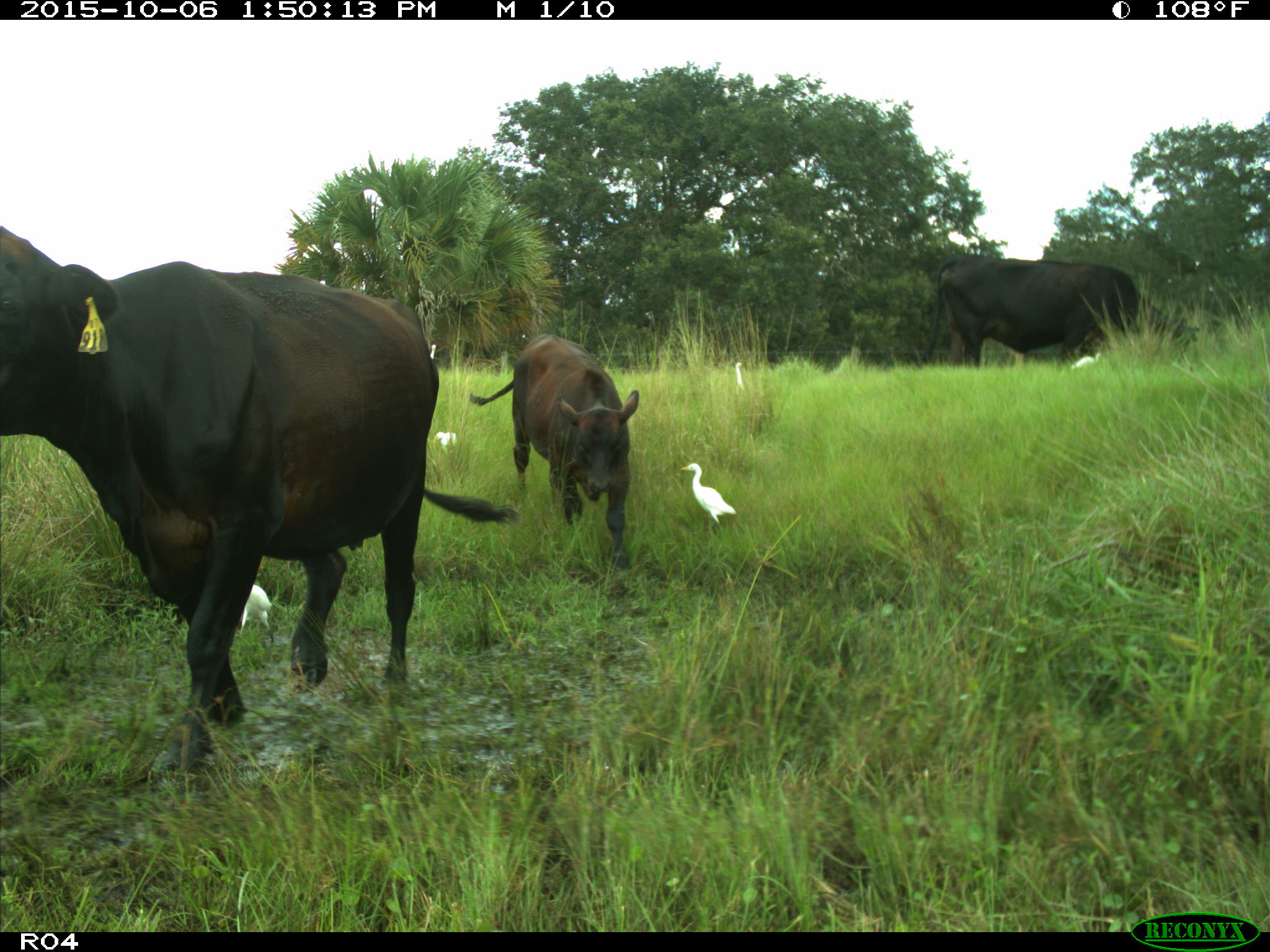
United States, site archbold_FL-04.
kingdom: Animalia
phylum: Chordata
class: Mammalia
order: Artiodactyla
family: Bovidae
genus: Bos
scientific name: Bos taurus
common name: domestic cow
Bos taurus (domestic cow).